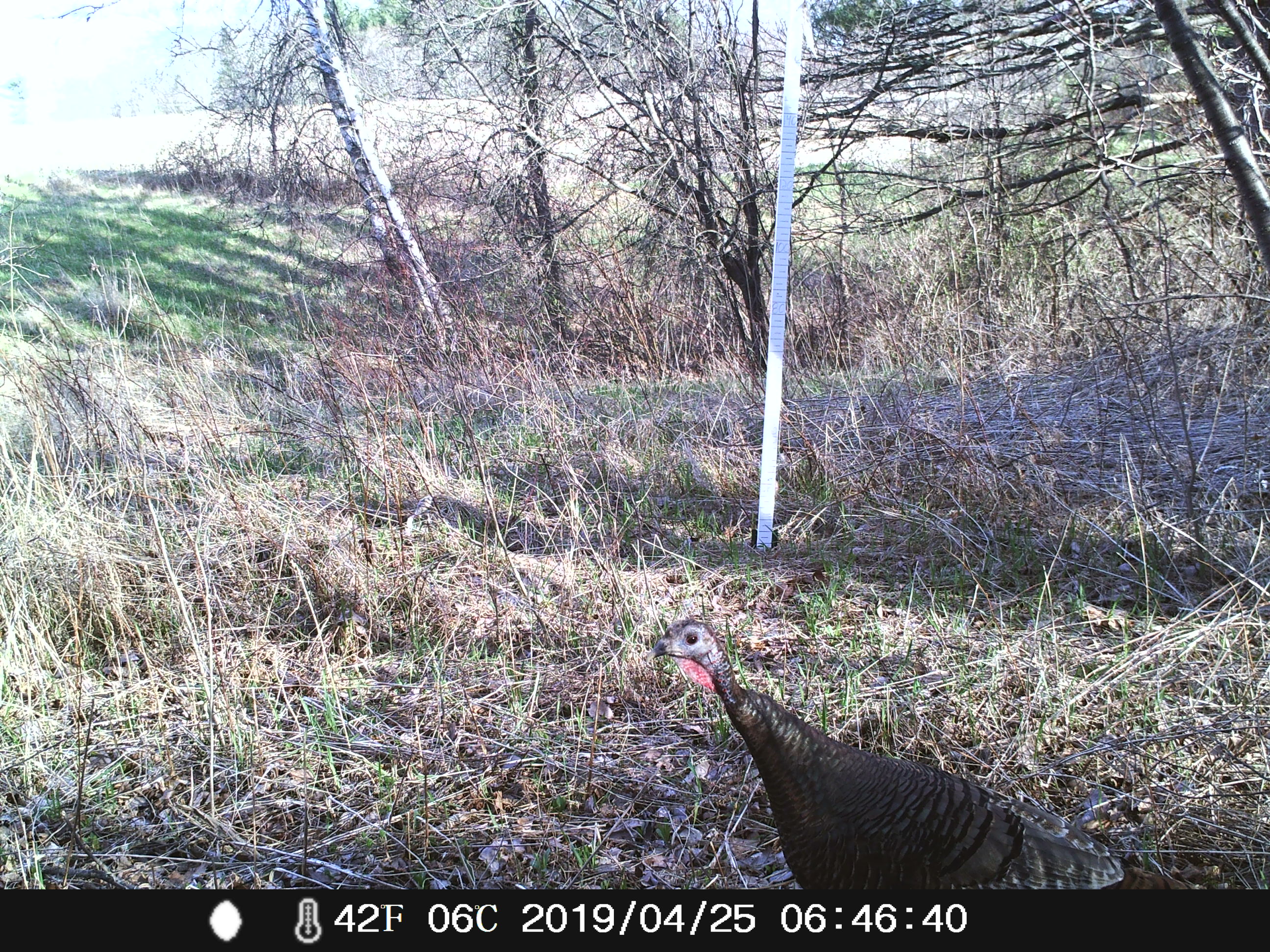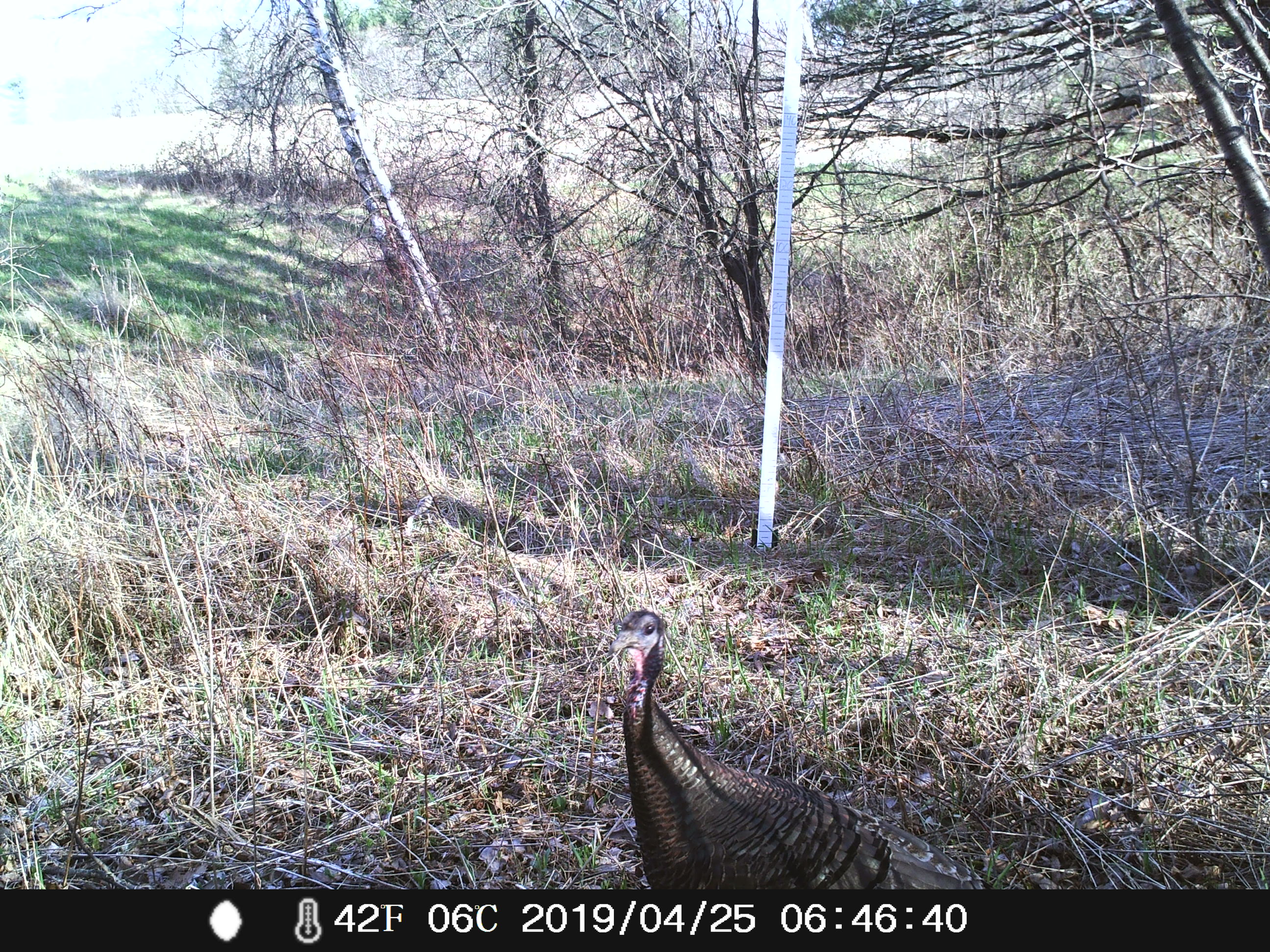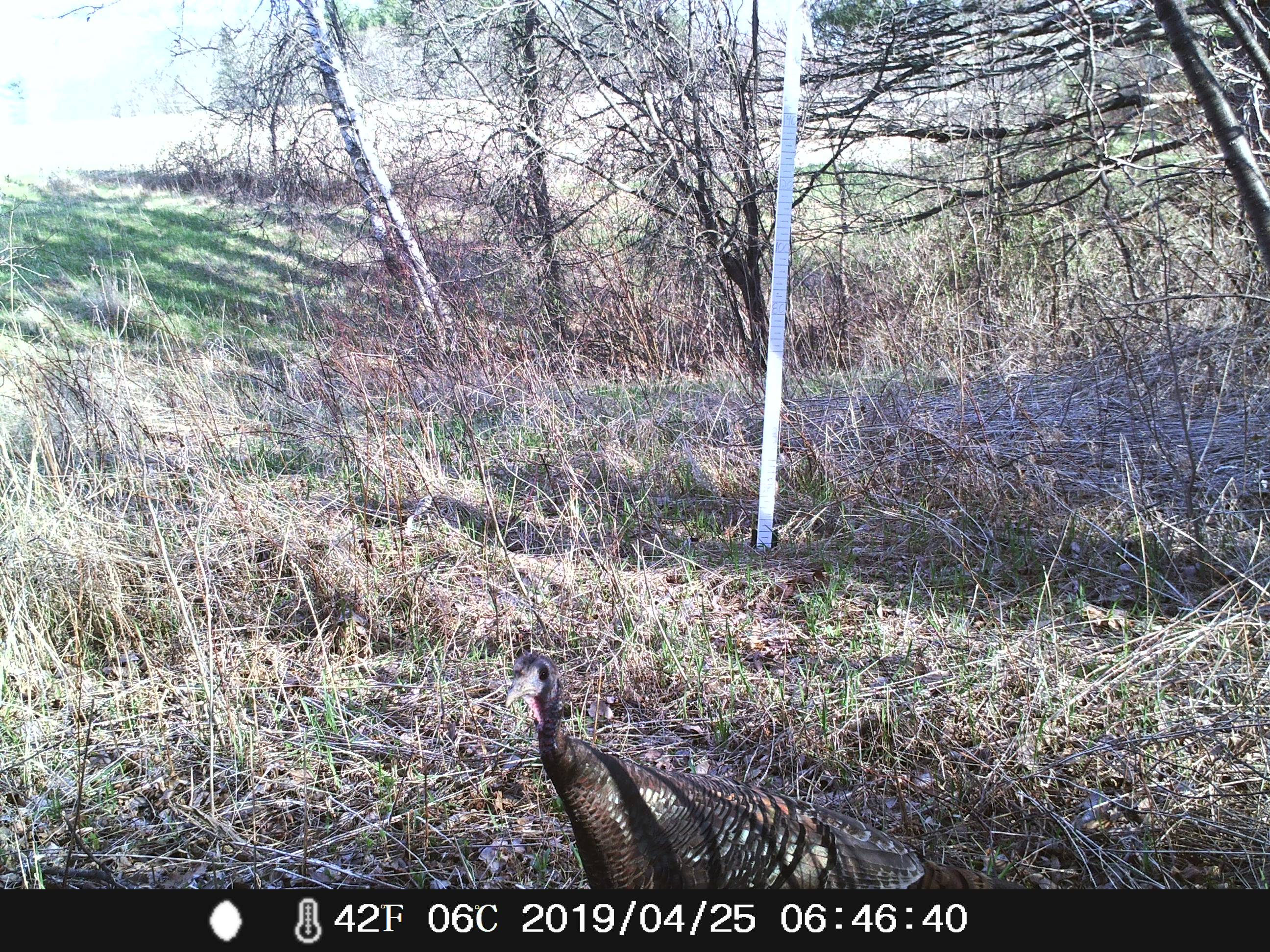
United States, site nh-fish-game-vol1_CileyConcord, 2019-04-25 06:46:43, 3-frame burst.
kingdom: Animalia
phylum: Chordata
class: Aves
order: Galliformes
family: Phasianidae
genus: Meleagris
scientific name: Meleagris gallopavo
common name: wild turkey